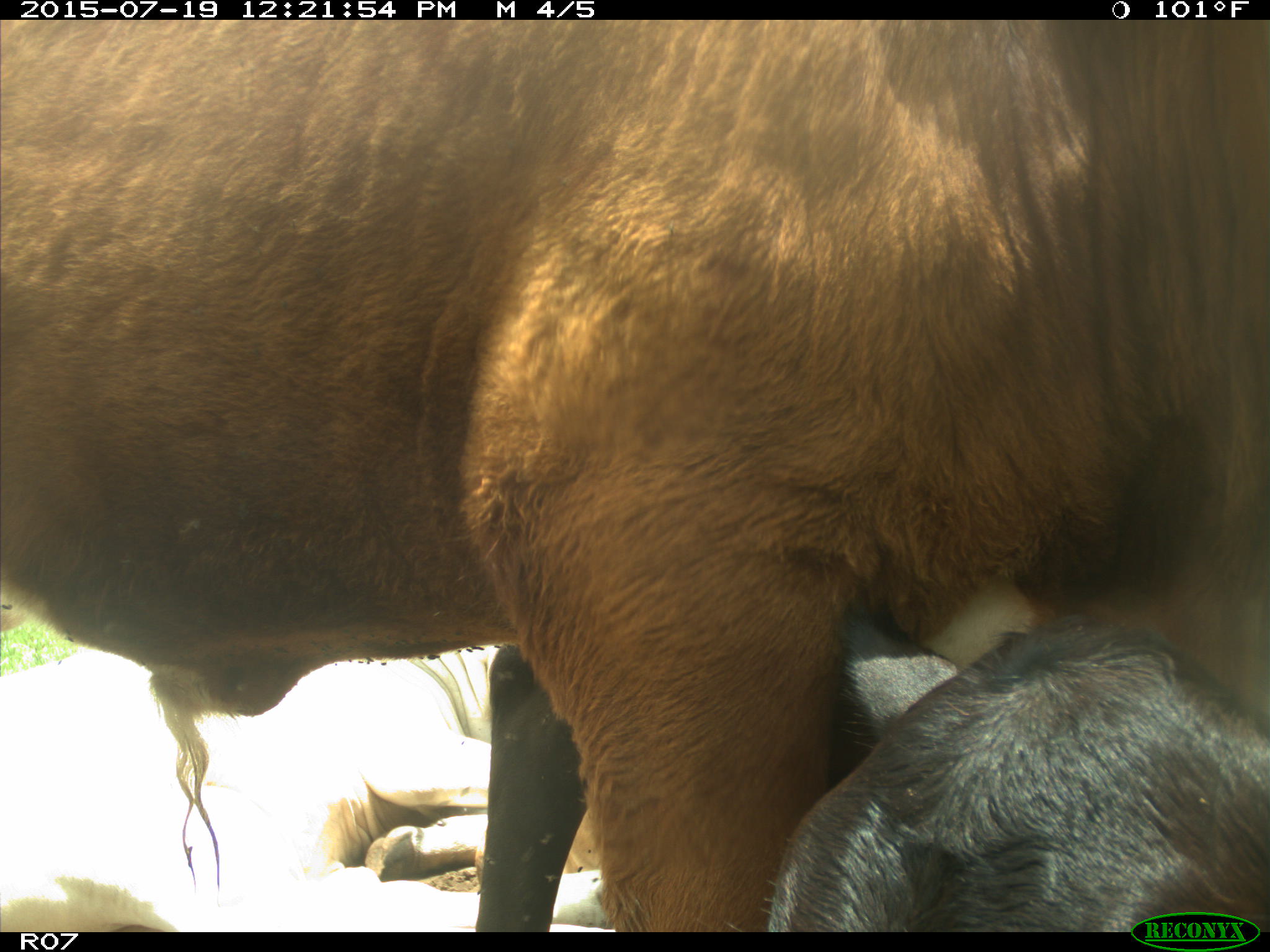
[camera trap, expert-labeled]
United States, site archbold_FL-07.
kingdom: Animalia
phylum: Chordata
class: Mammalia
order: Artiodactyla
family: Bovidae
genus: Bos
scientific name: Bos taurus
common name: domestic cow